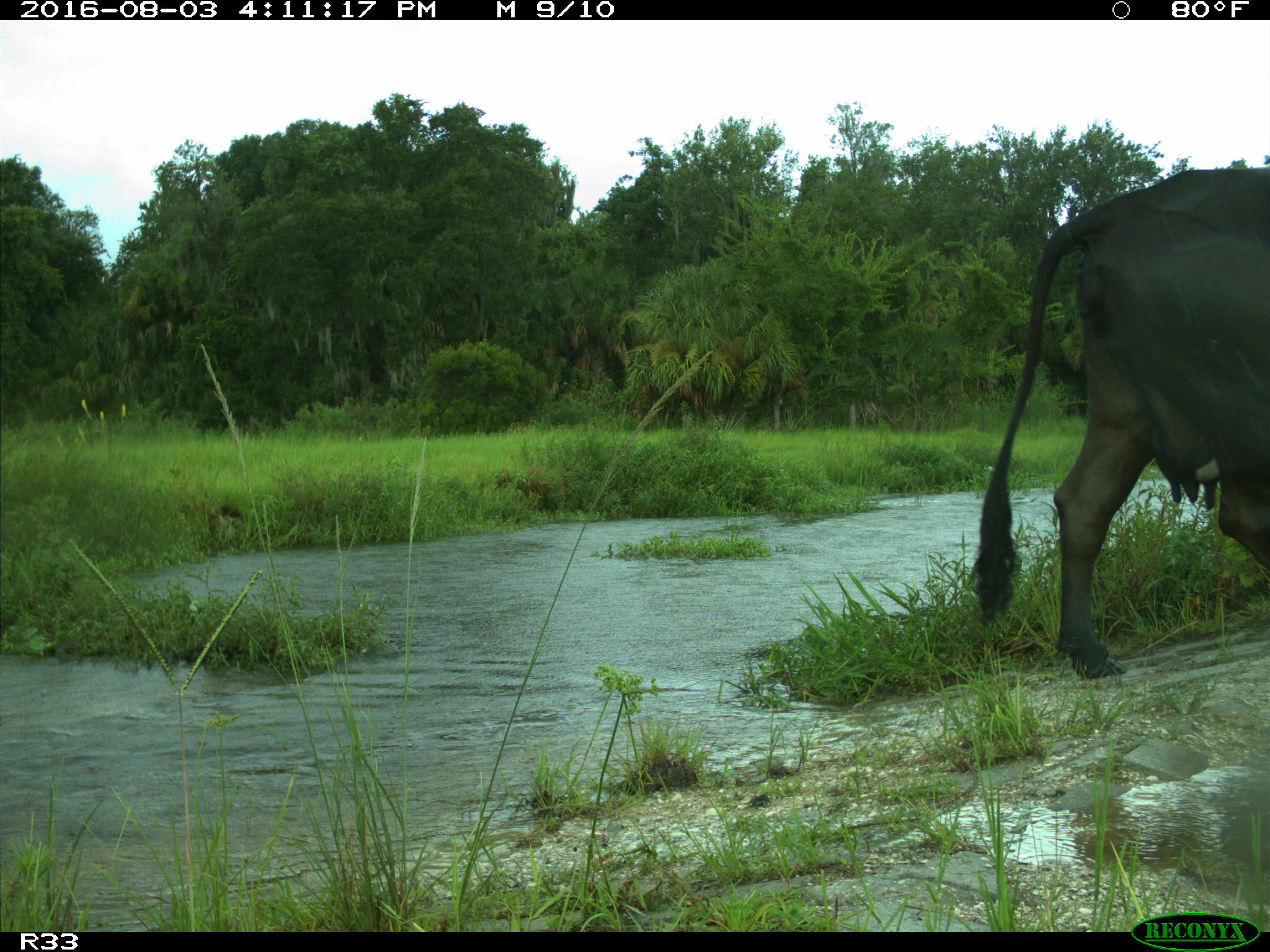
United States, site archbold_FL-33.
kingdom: Animalia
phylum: Chordata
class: Mammalia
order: Artiodactyla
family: Bovidae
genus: Bos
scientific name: Bos taurus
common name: domestic cow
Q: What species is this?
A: Bos taurus (domestic cow).